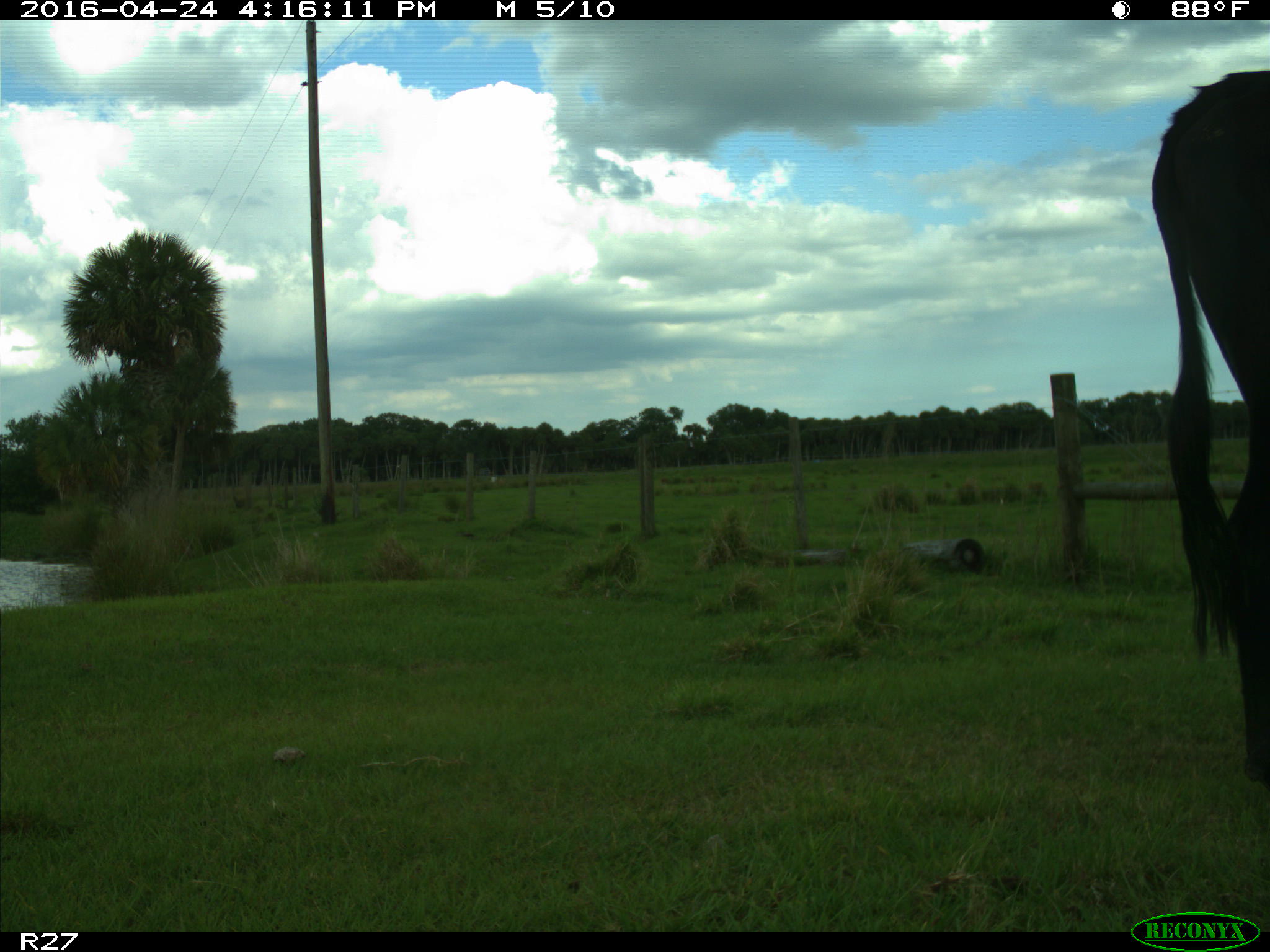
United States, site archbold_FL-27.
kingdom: Animalia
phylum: Chordata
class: Mammalia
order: Artiodactyla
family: Bovidae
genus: Bos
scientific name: Bos taurus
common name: domestic cow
Bos taurus (domestic cow).